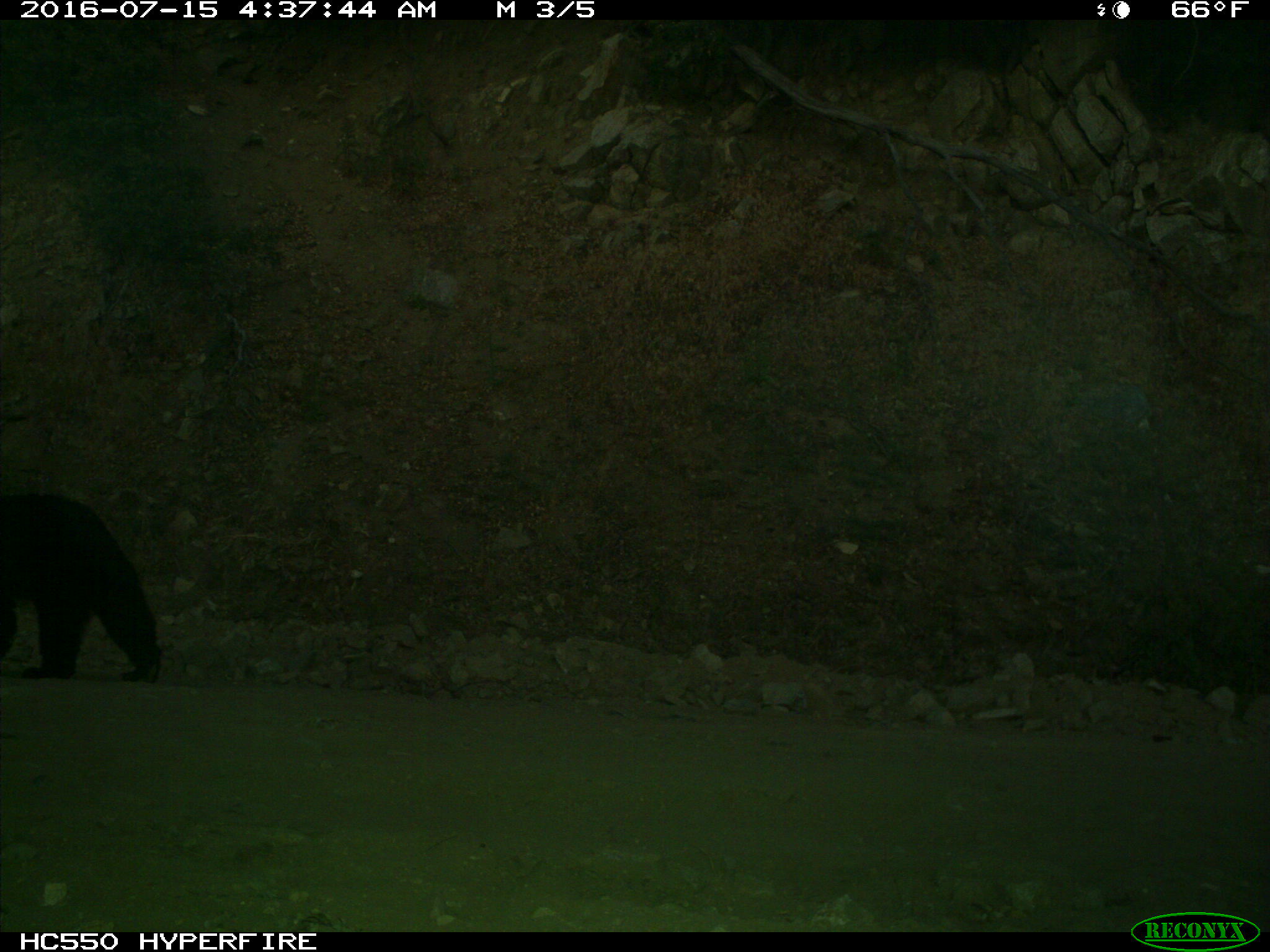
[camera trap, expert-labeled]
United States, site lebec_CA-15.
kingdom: Animalia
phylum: Chordata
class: Mammalia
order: Carnivora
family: Ursidae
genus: Ursus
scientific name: Ursus americanus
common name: american black bear